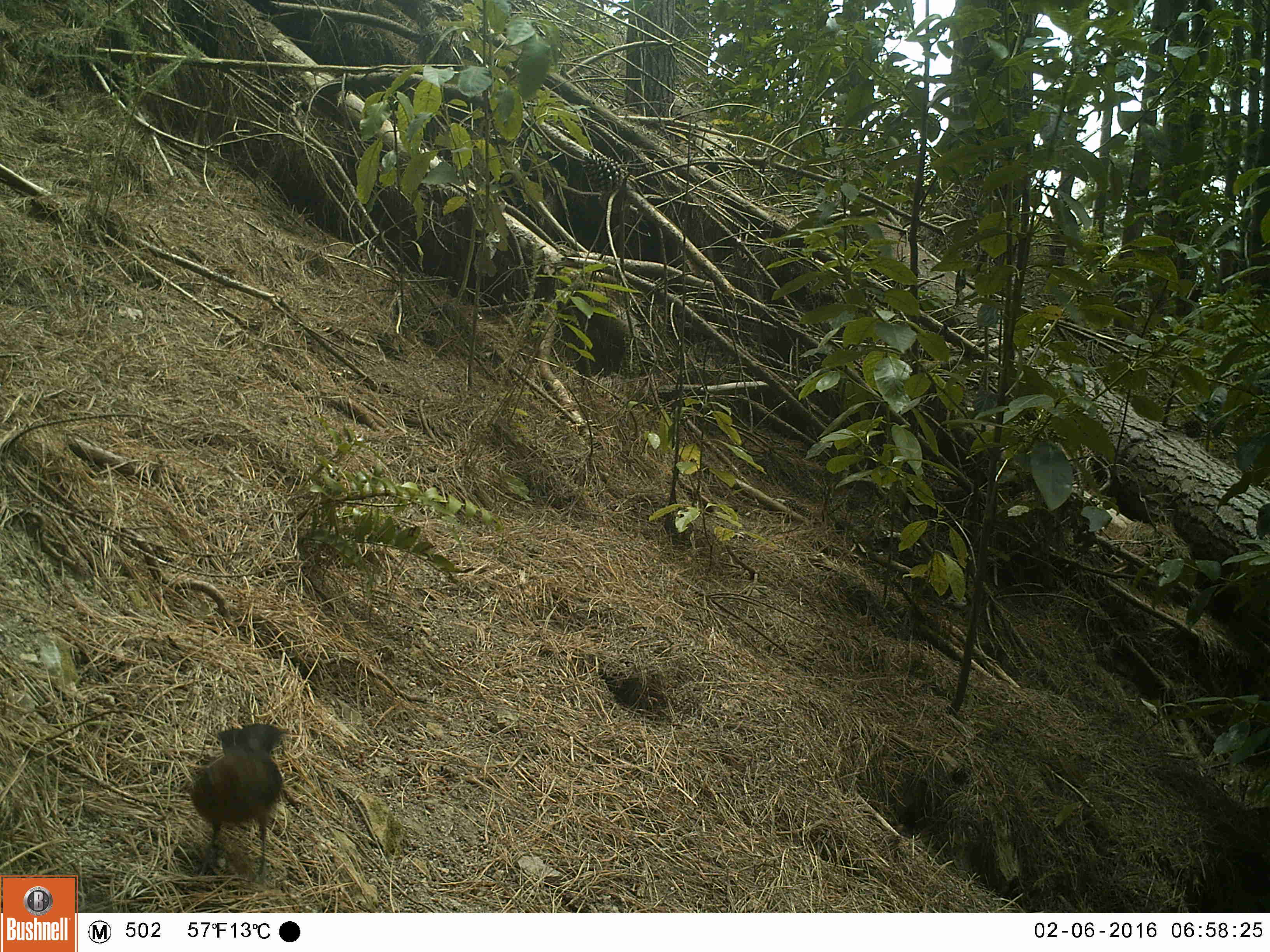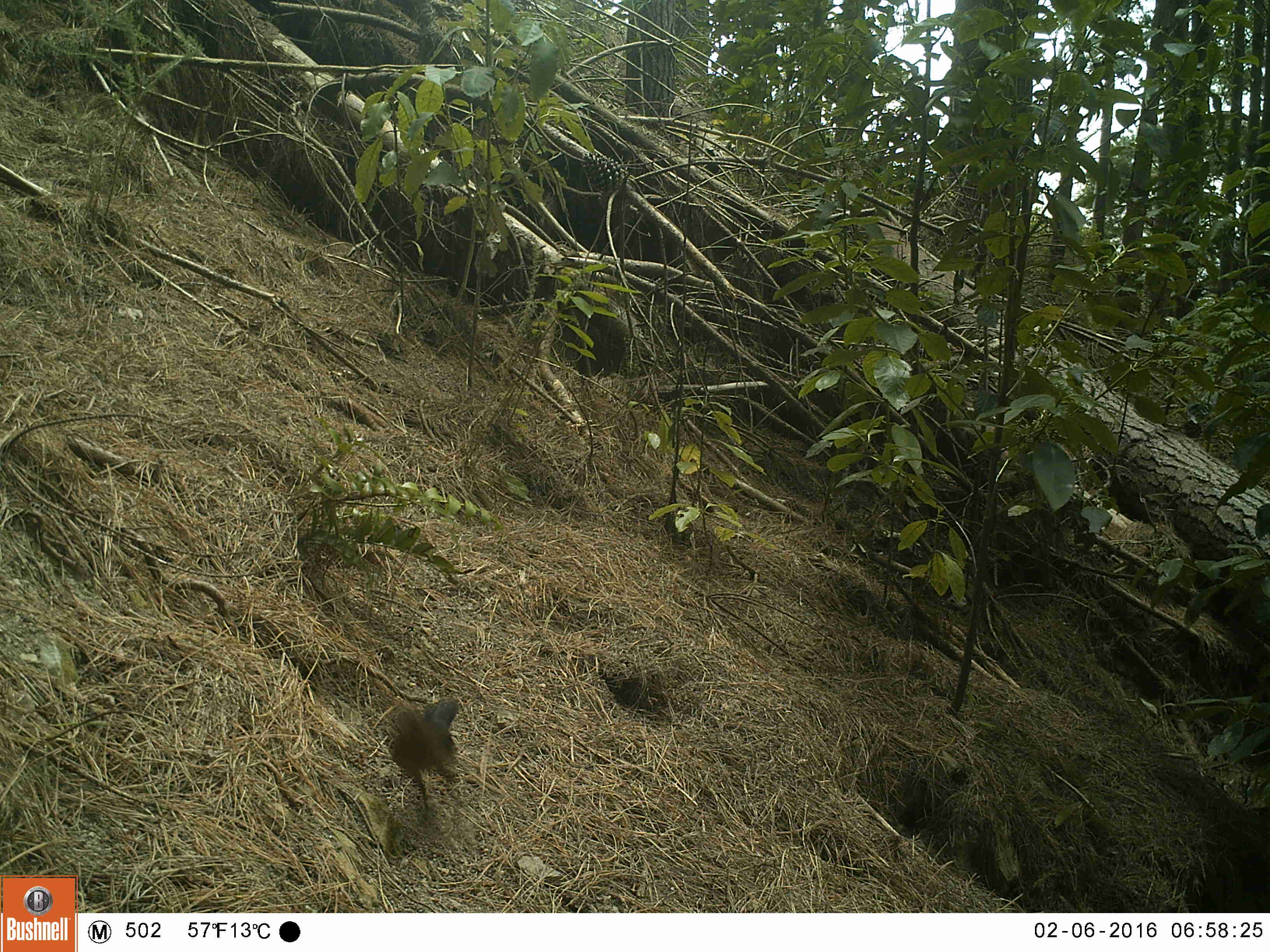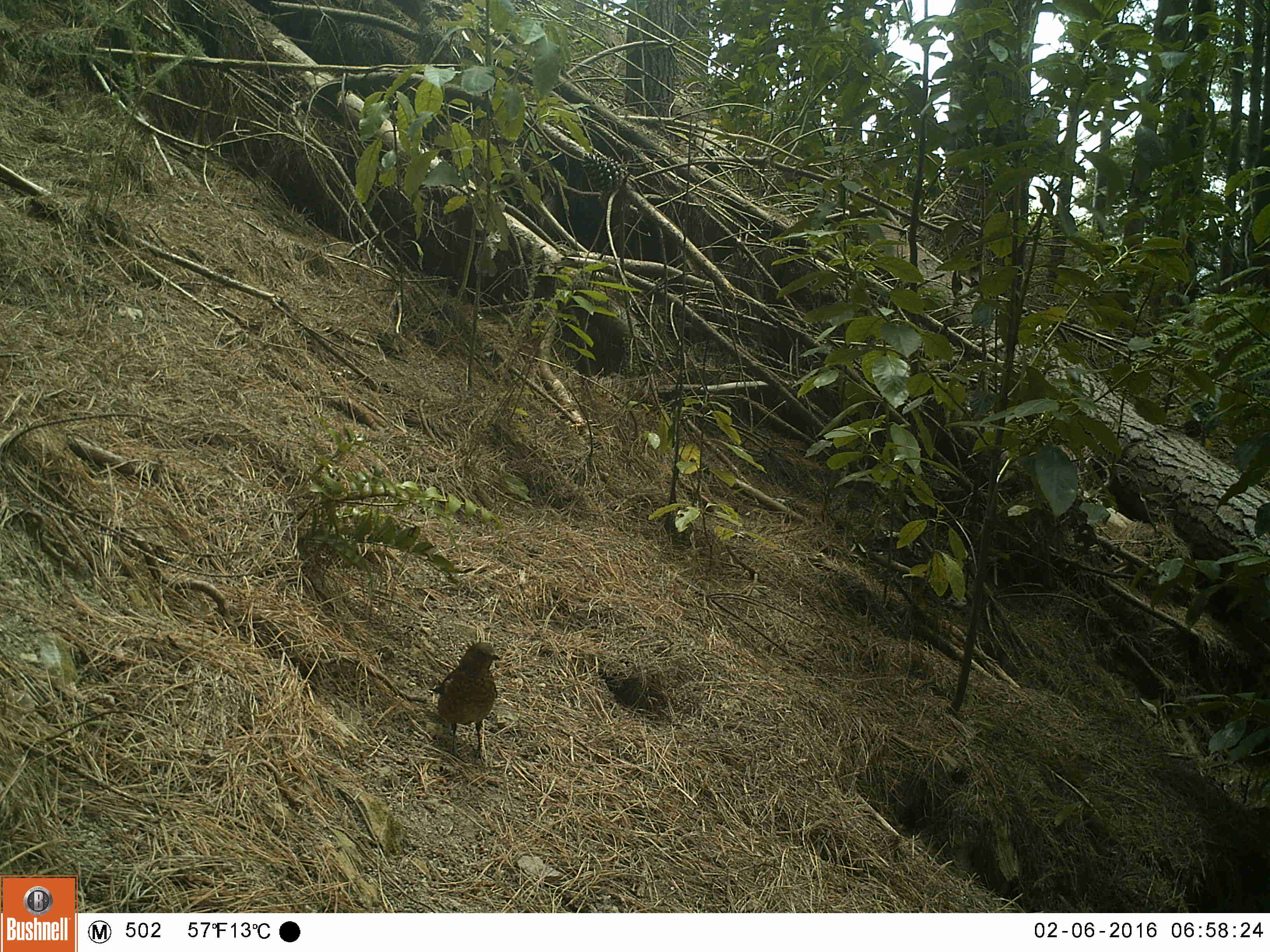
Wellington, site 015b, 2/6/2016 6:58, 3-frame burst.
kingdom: Animalia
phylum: Chordata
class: Aves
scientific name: Aves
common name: bird